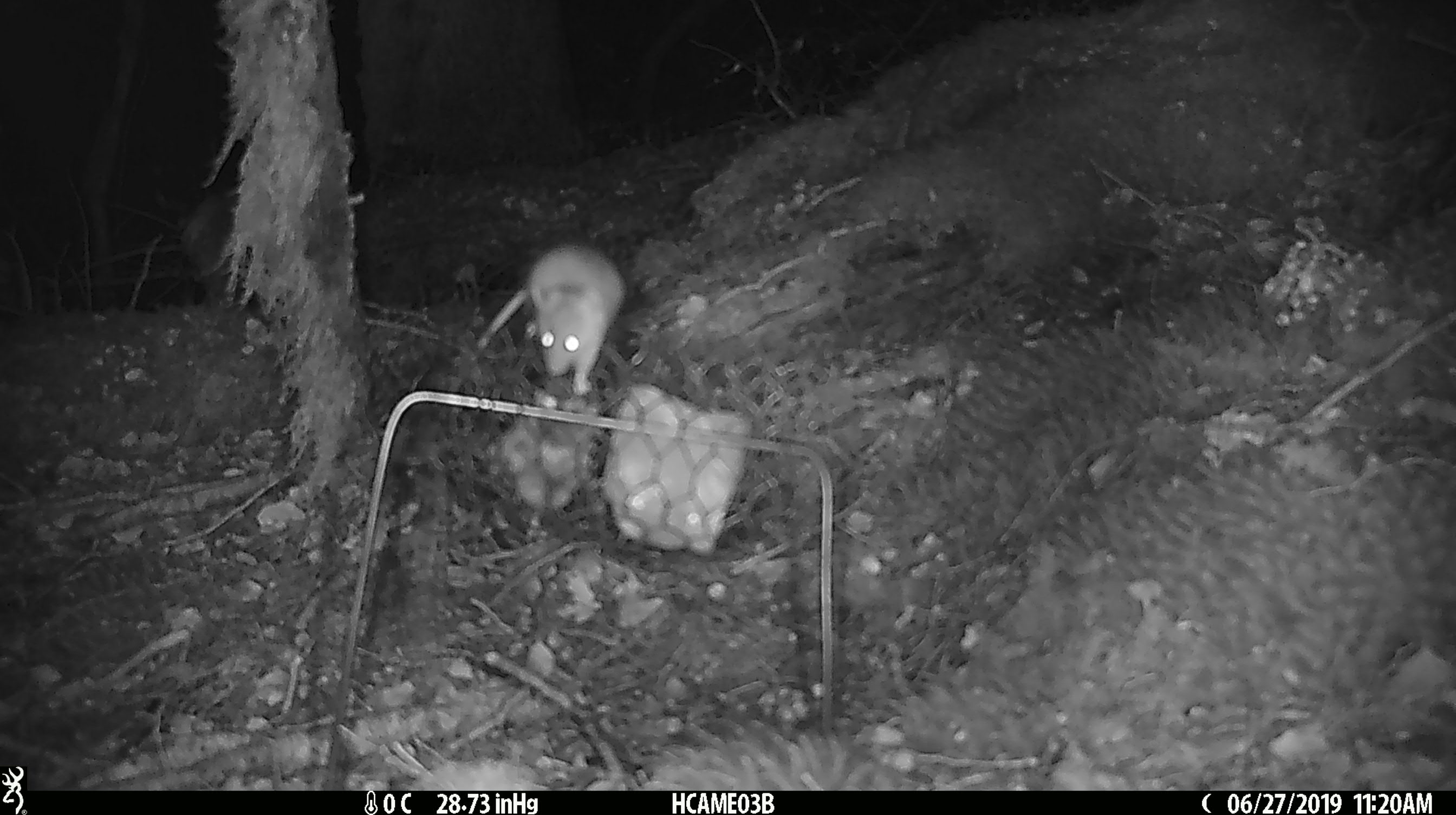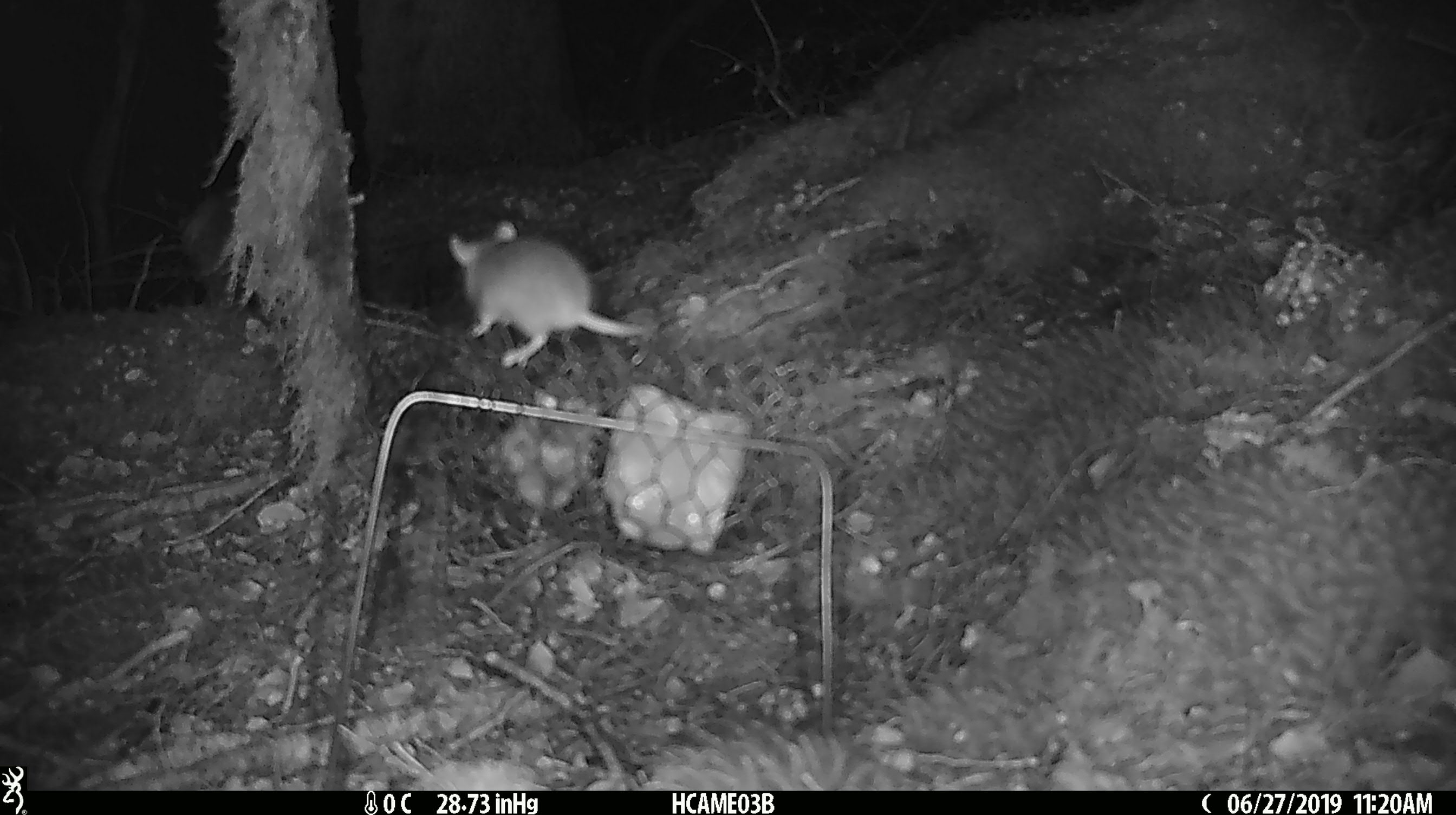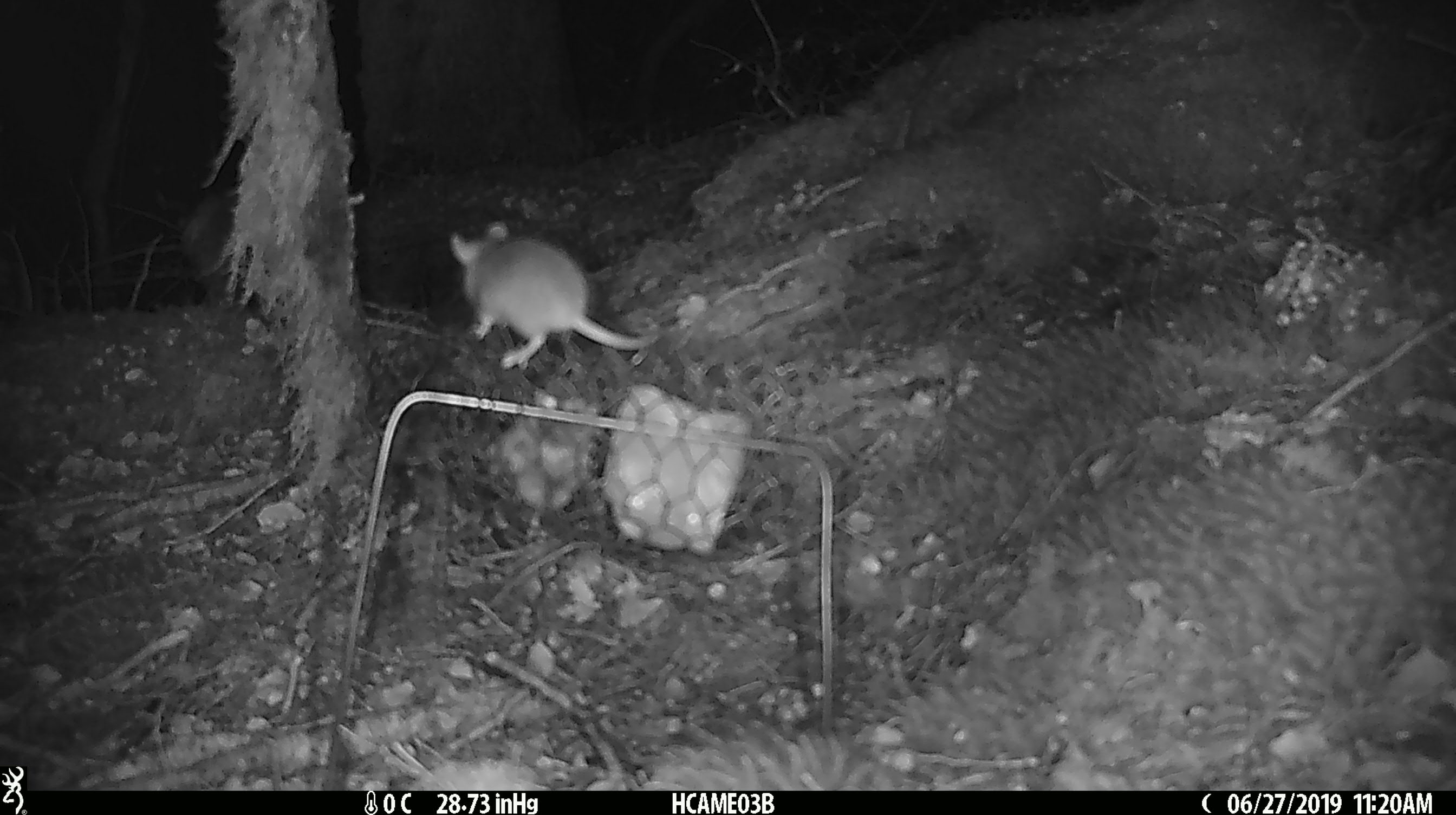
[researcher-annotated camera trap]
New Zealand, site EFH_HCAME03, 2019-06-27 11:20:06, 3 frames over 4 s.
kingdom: Animalia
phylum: Chordata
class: Mammalia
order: Rodentia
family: Muridae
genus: Mus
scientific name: Mus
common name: mouse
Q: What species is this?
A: Mouse (Mus).